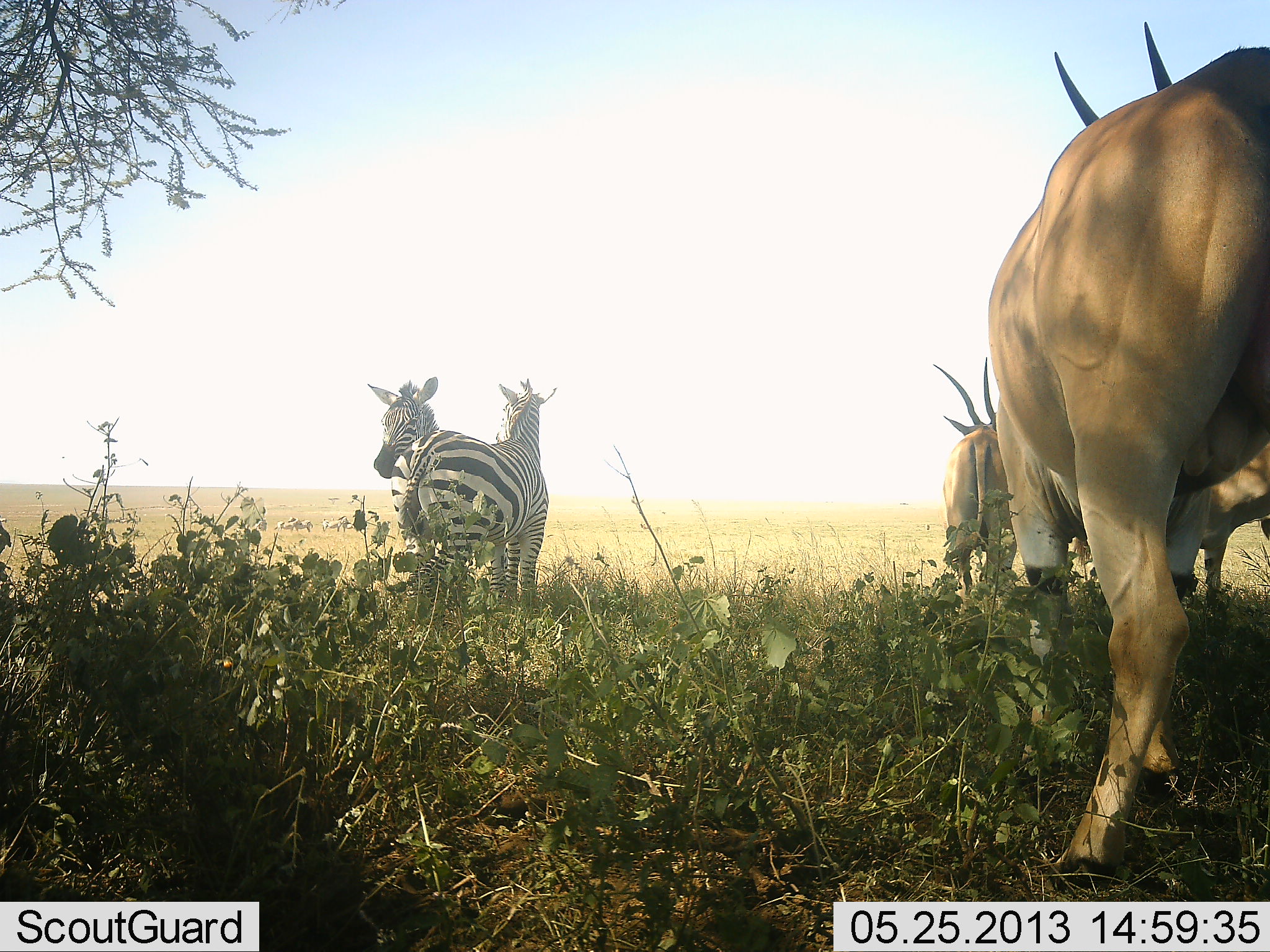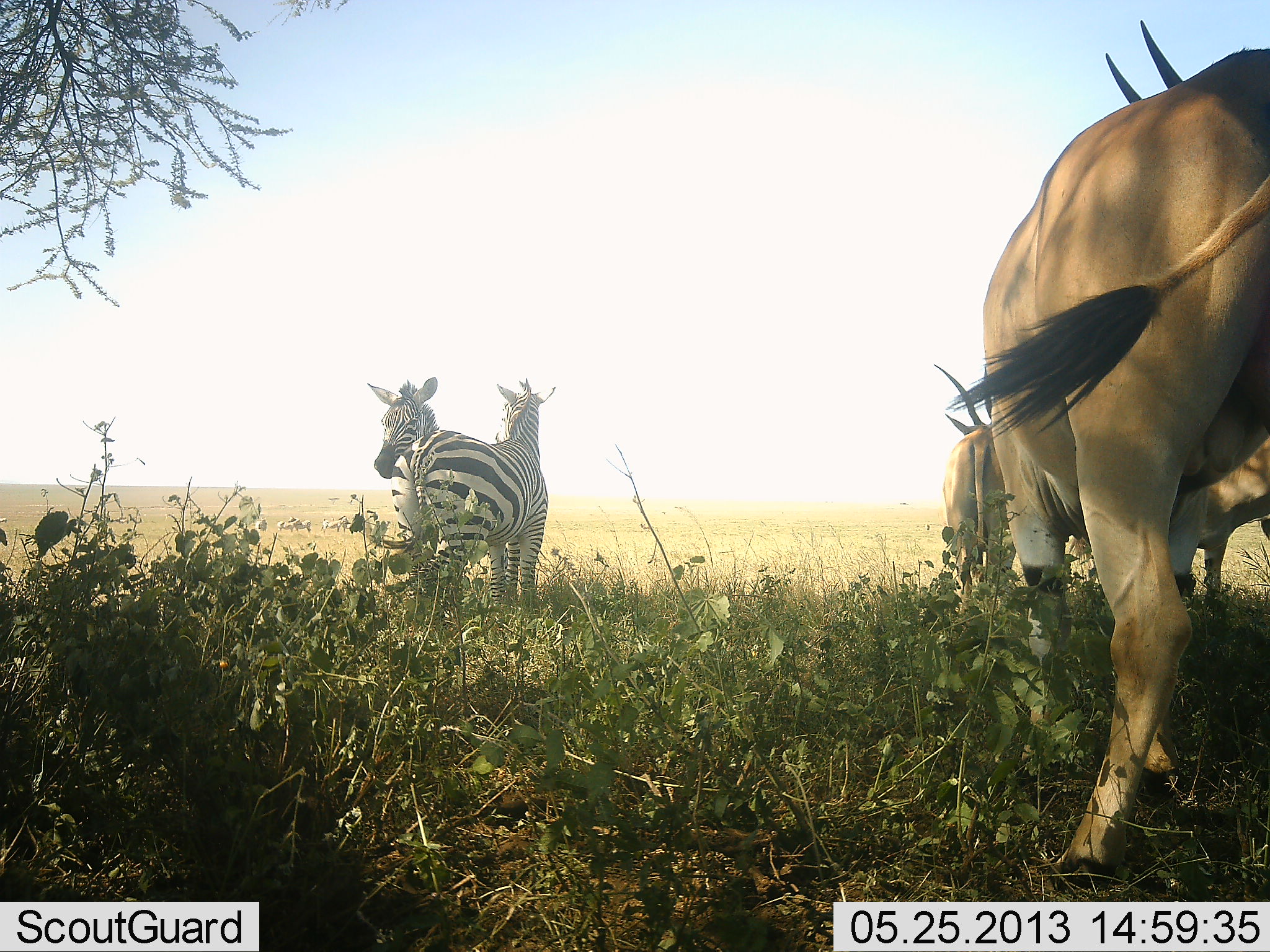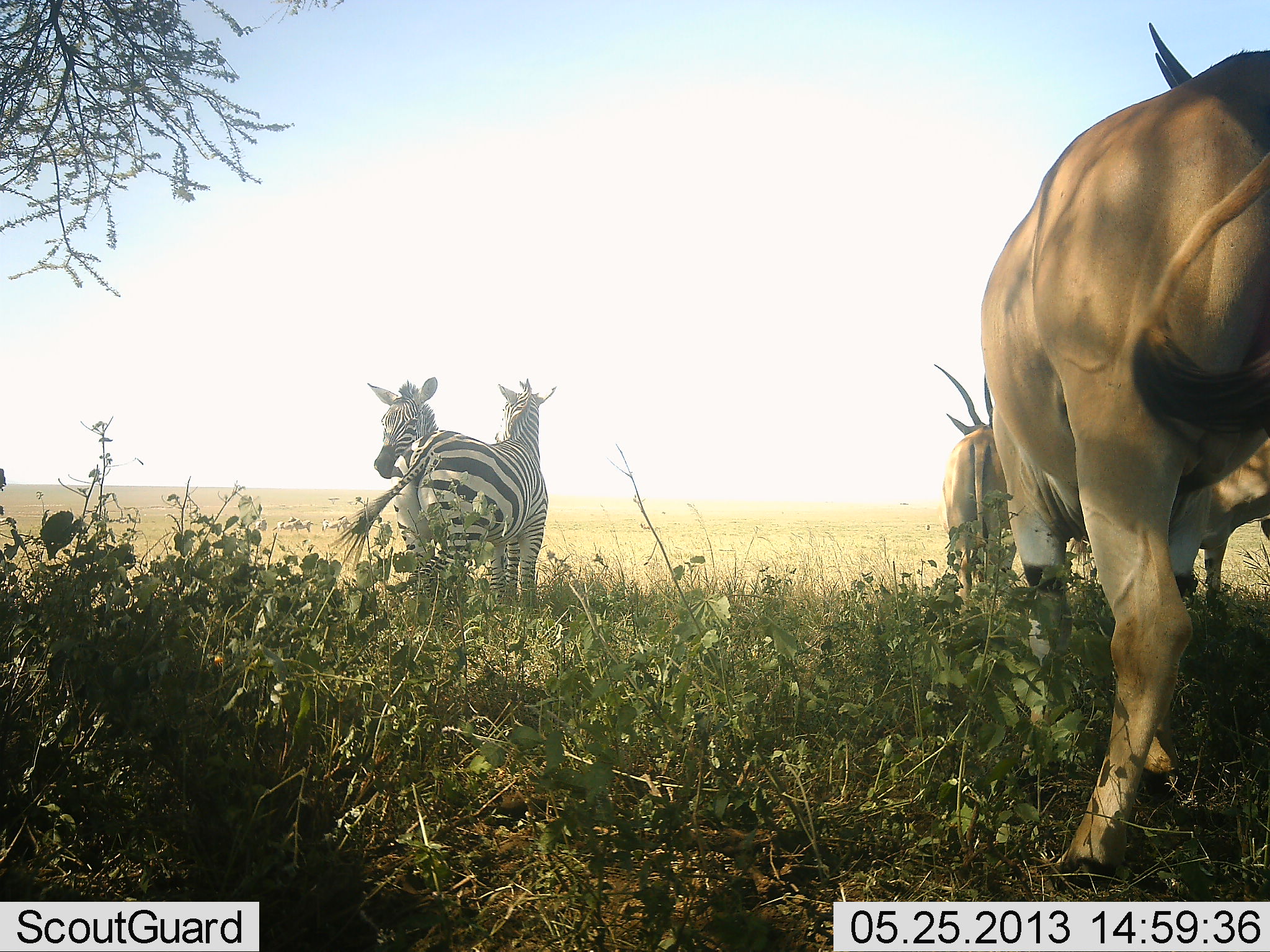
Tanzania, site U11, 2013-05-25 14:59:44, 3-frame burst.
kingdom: Animalia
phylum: Chordata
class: Mammalia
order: Artiodactyla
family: Bovidae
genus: Tragelaphus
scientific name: Tragelaphus oryx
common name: eland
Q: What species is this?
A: Eland (Tragelaphus oryx).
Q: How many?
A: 3.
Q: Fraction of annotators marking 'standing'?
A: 89%.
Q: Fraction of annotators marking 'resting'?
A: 6%.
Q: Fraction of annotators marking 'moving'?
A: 0%.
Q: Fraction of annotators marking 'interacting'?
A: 0%.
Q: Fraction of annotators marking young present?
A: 0%.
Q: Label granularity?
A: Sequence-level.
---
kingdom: Animalia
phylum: Chordata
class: Mammalia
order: Perissodactyla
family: Equidae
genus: Equus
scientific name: Equus quagga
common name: plains zebra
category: zebra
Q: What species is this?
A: Zebra (plains zebra) (Equus quagga).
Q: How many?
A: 2.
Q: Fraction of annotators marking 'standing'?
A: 100%.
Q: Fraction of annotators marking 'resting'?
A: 4%.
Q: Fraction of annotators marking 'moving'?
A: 0%.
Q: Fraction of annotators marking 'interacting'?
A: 0%.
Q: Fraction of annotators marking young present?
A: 0%.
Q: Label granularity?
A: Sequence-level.